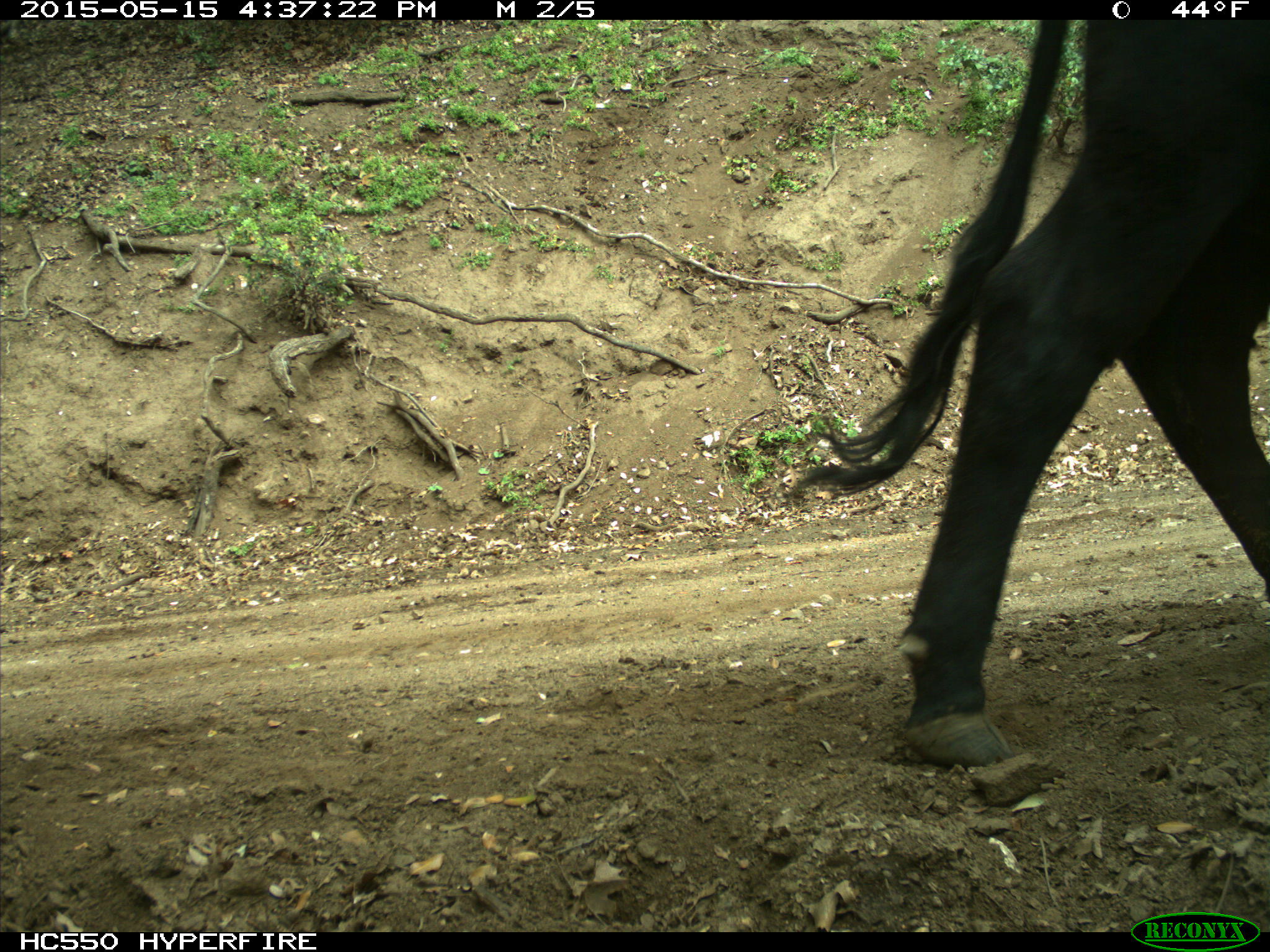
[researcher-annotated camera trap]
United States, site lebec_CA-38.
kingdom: Animalia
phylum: Chordata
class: Mammalia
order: Artiodactyla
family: Bovidae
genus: Bos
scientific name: Bos taurus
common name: domestic cow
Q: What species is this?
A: Bos taurus (domestic cow).